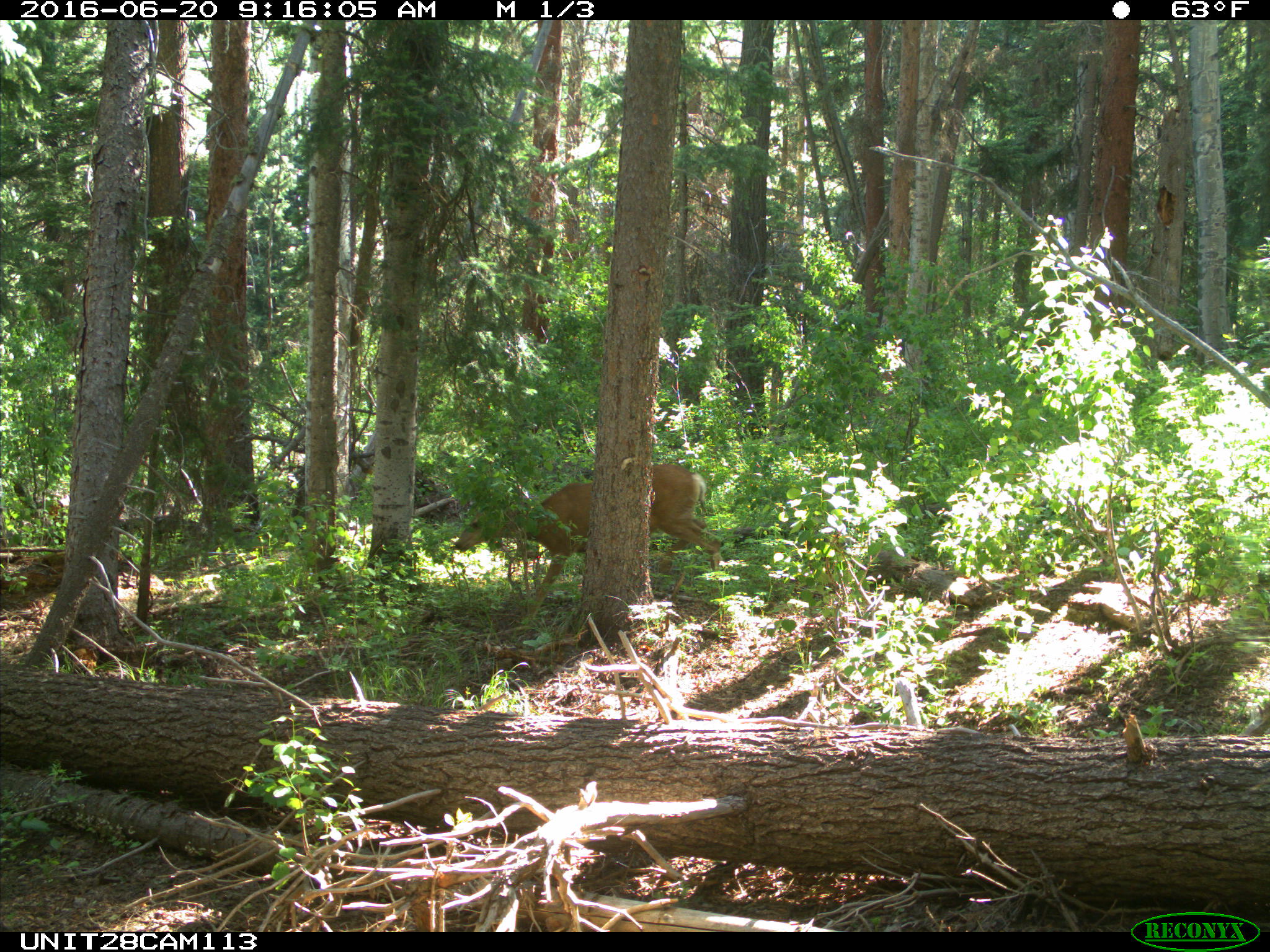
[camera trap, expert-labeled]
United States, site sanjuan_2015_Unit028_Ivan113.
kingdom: Animalia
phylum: Chordata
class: Mammalia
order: Artiodactyla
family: Cervidae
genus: Odocoileus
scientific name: Odocoileus hemionus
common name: mule deer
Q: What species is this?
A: Odocoileus hemionus (mule deer).